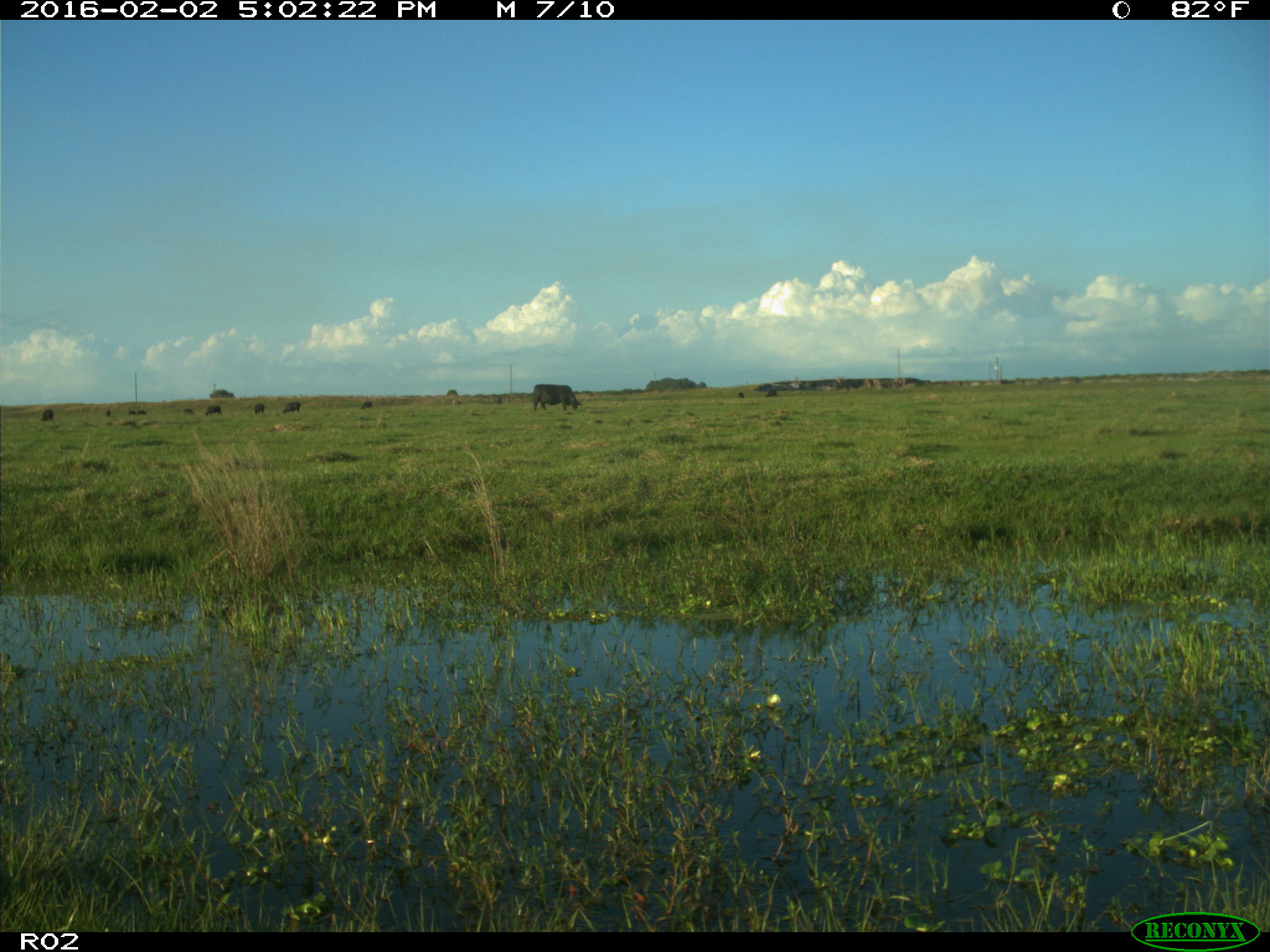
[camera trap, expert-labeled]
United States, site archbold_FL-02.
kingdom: Animalia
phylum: Chordata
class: Mammalia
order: Artiodactyla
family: Bovidae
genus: Bos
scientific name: Bos taurus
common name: domestic cow